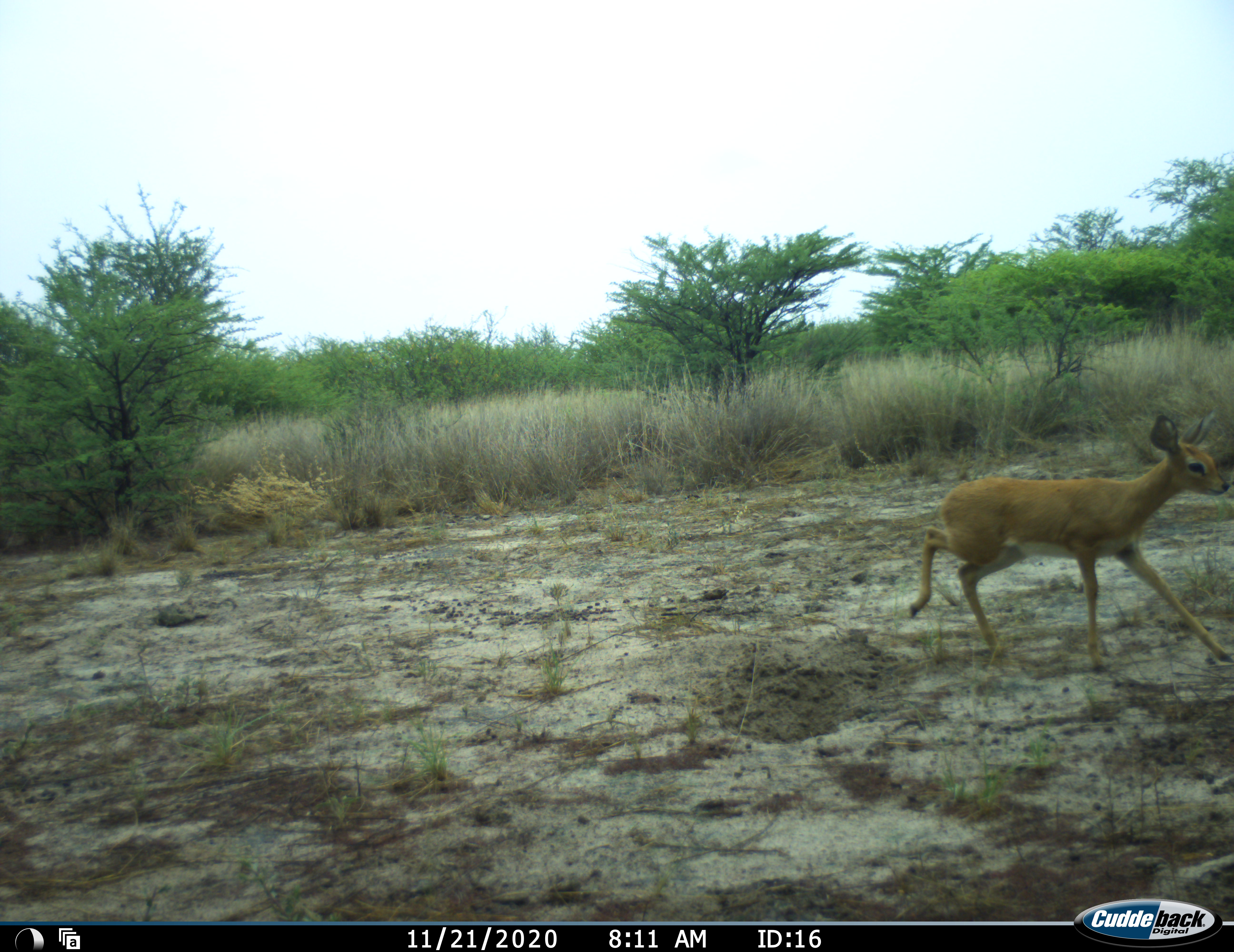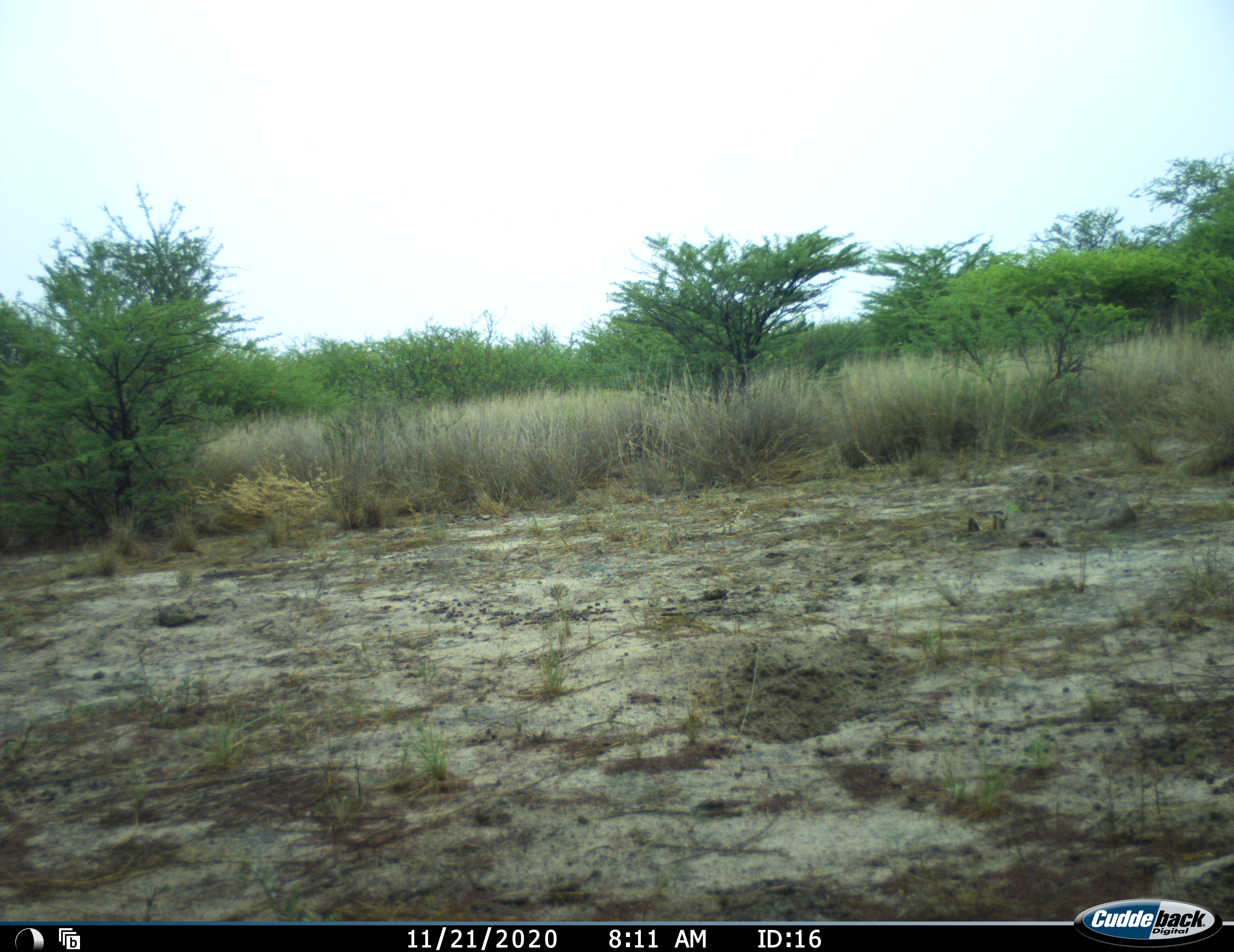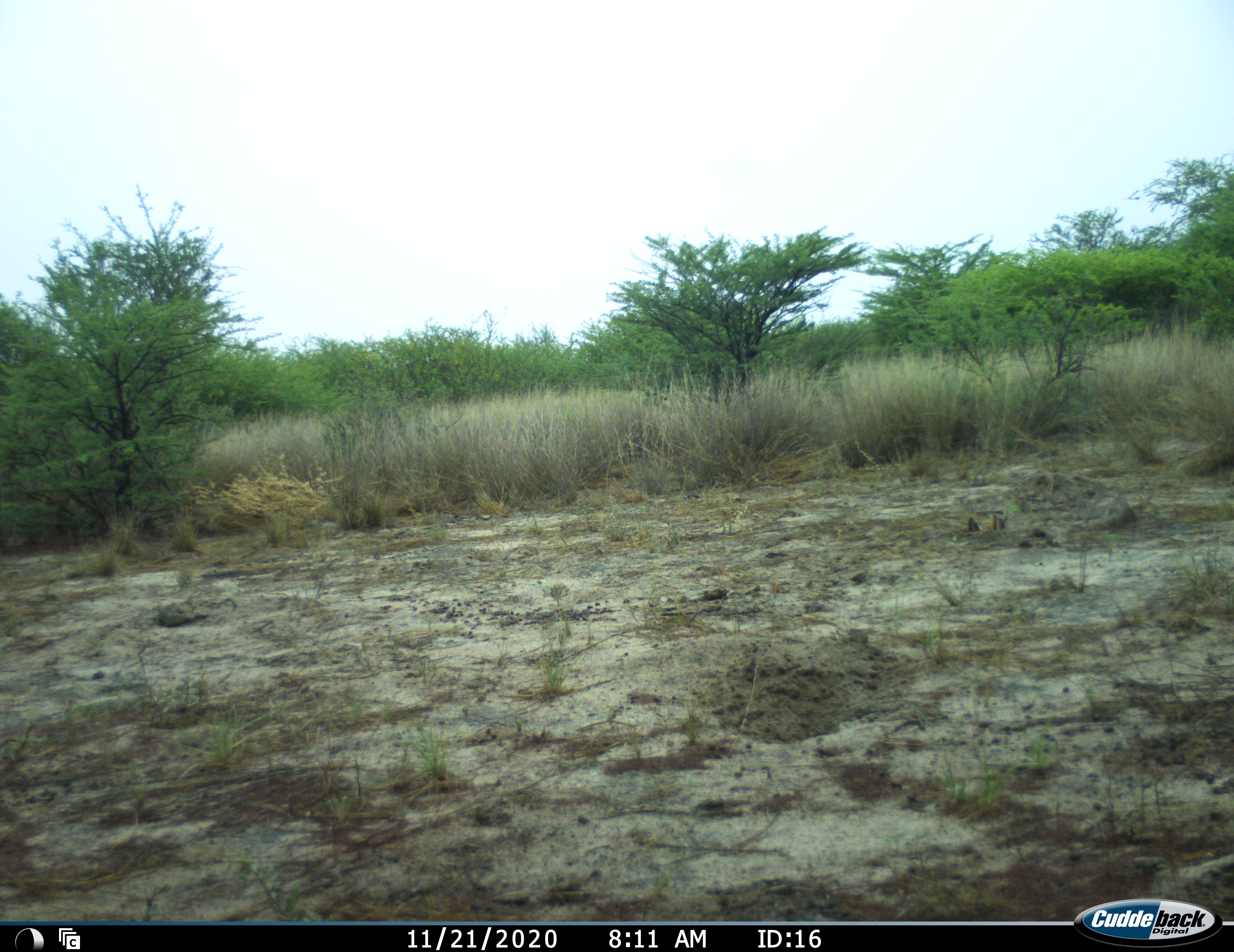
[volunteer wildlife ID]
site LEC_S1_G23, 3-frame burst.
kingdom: Animalia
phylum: Chordata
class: Mammalia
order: Artiodactyla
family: Bovidae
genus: Raphicerus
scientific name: Raphicerus campestris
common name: steenbok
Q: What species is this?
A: Steenbok (Raphicerus campestris).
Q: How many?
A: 1.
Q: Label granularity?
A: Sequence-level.